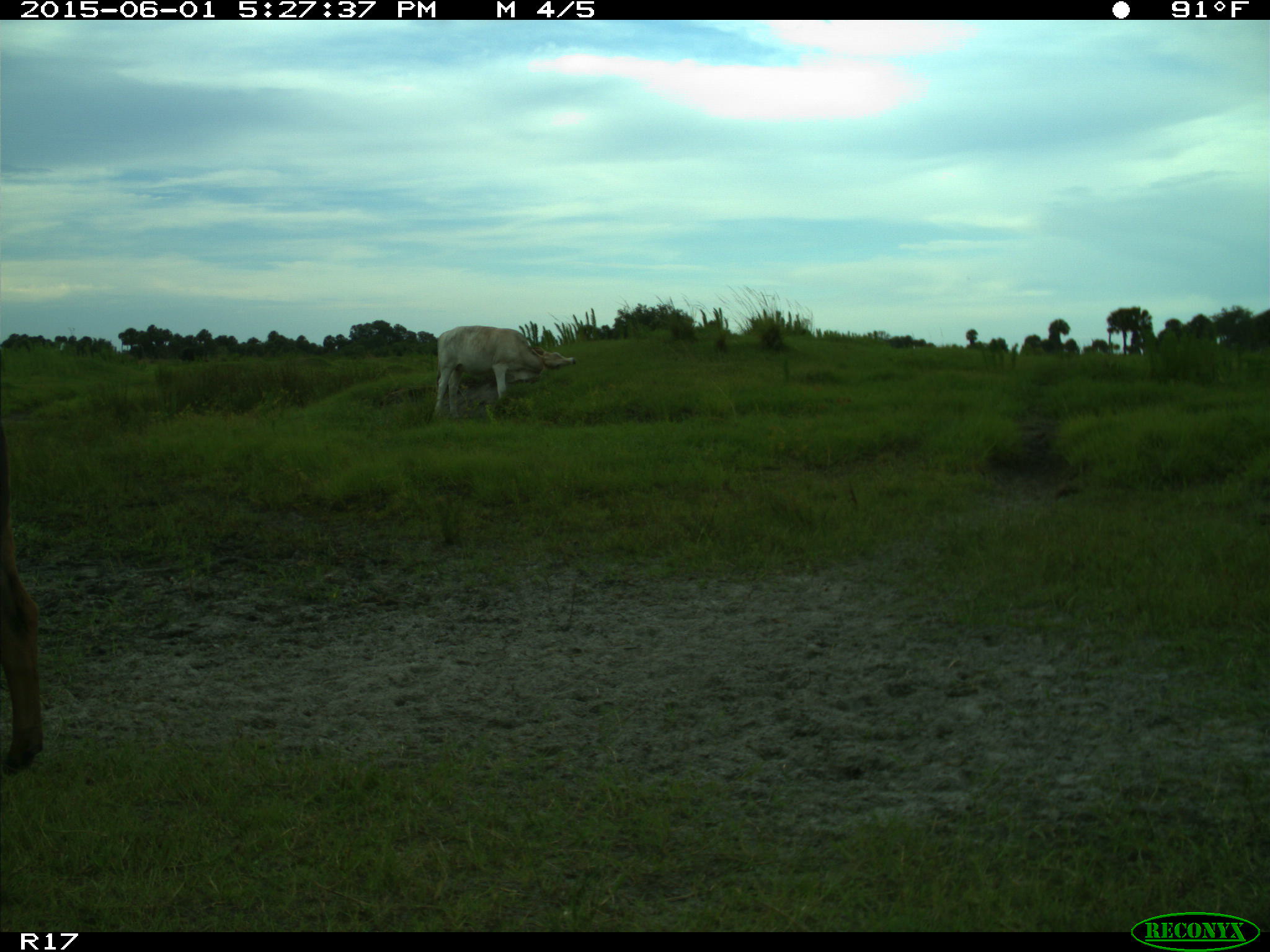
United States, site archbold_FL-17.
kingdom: Animalia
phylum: Chordata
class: Mammalia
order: Artiodactyla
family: Bovidae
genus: Bos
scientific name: Bos taurus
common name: domestic cow